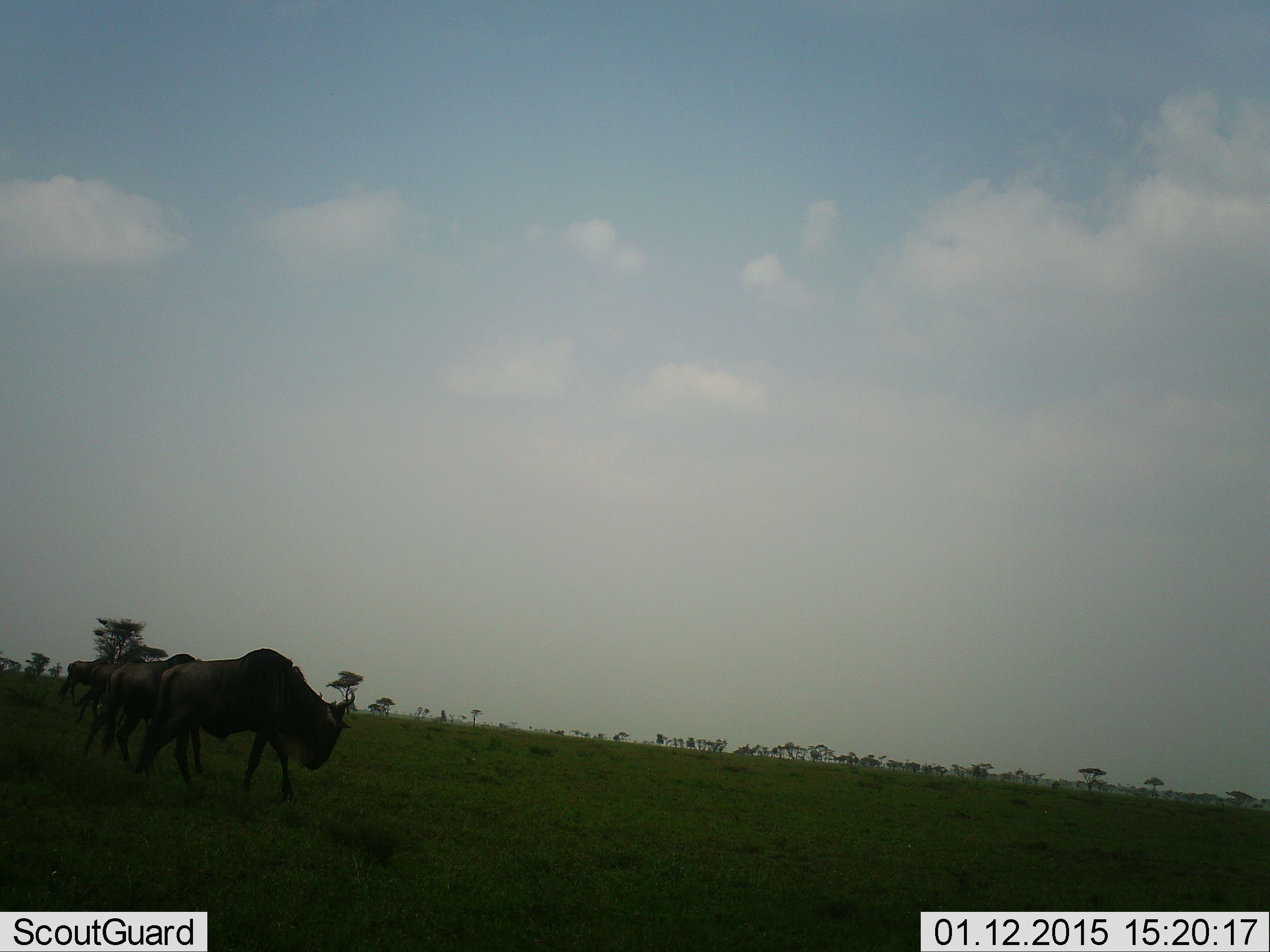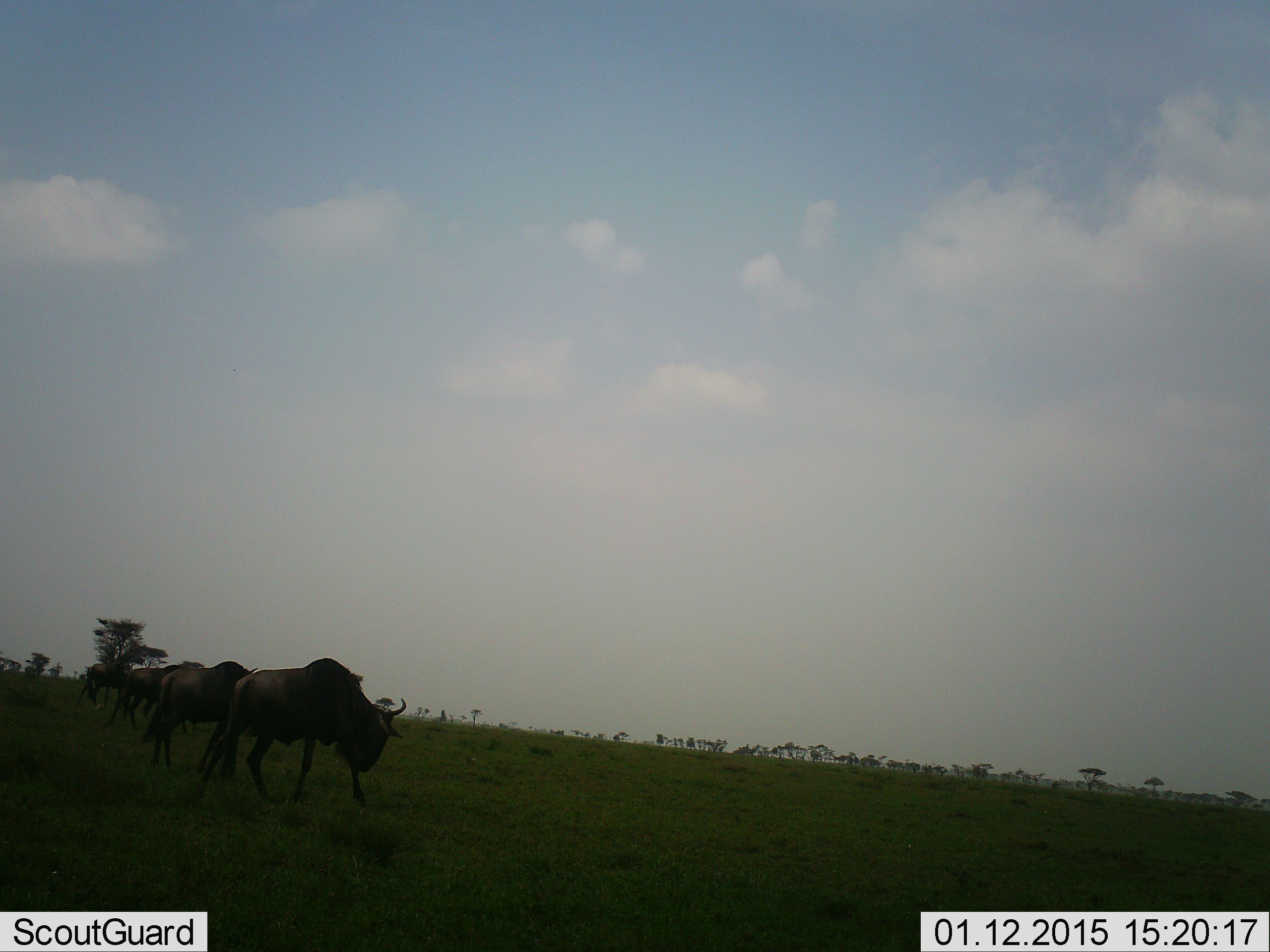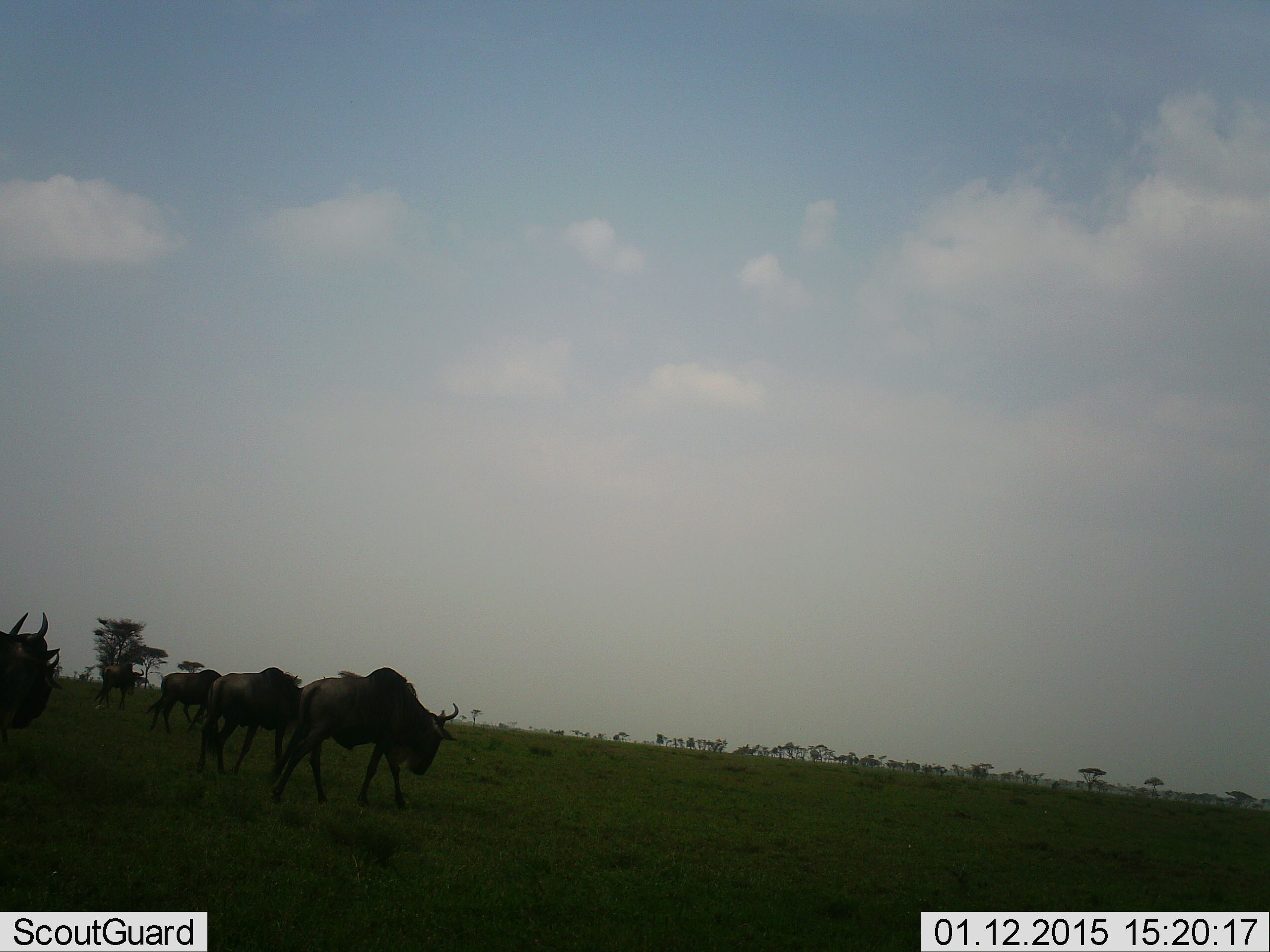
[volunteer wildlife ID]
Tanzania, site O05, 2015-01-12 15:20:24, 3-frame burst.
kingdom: Animalia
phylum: Chordata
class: Mammalia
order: Artiodactyla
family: Bovidae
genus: Connochaetes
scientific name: Connochaetes taurinus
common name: blue wildebeest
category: wildebeest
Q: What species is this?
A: Wildebeest (blue wildebeest) (Connochaetes taurinus).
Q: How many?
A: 4.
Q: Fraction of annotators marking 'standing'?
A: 10%.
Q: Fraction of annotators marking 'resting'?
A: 0%.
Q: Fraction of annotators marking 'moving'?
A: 90%.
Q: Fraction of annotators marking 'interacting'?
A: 0%.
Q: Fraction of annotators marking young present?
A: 0%.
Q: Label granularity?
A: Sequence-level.